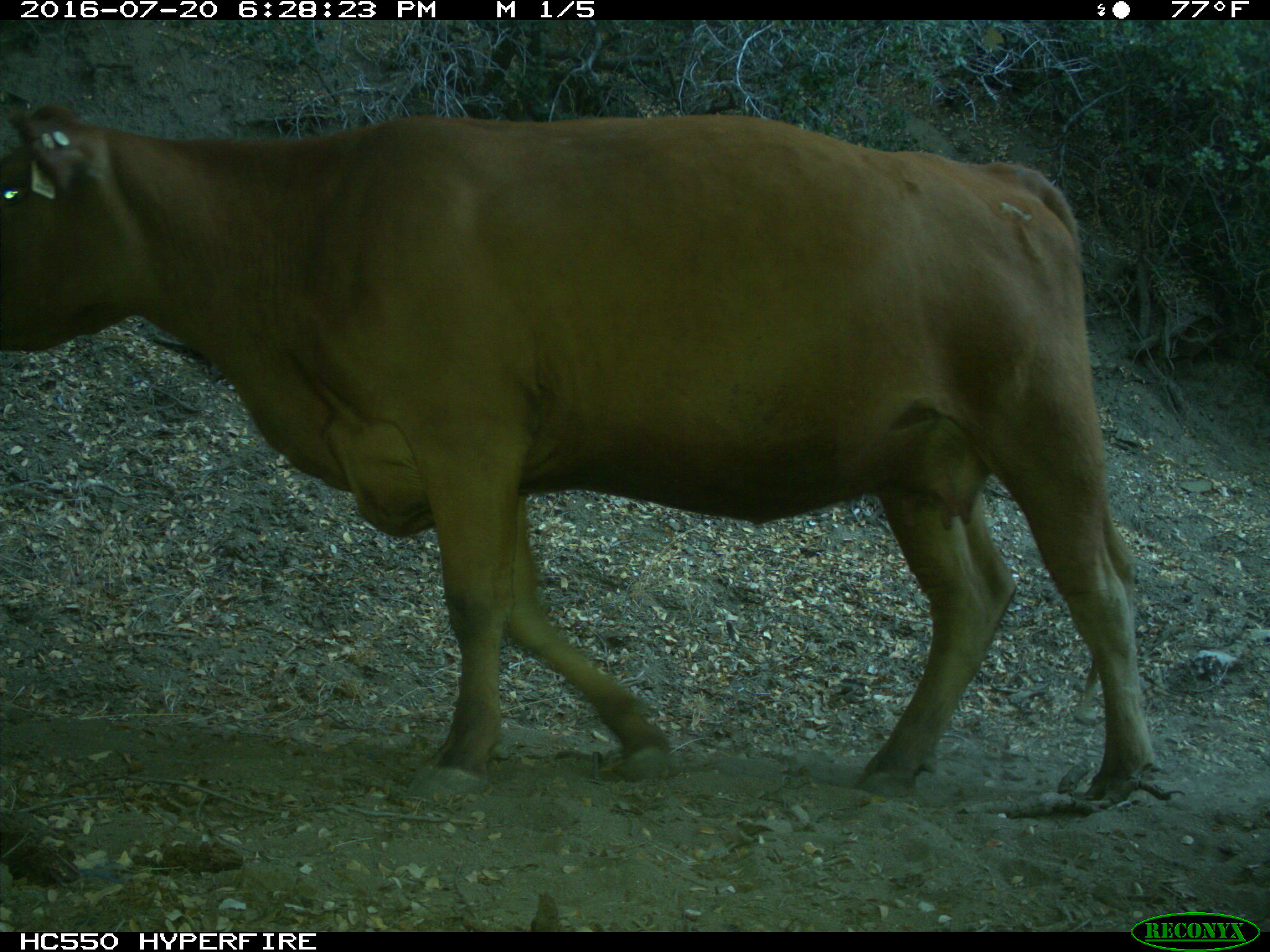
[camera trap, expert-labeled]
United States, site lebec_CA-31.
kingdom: Animalia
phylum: Chordata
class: Mammalia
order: Artiodactyla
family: Bovidae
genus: Bos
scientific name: Bos taurus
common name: domestic cow